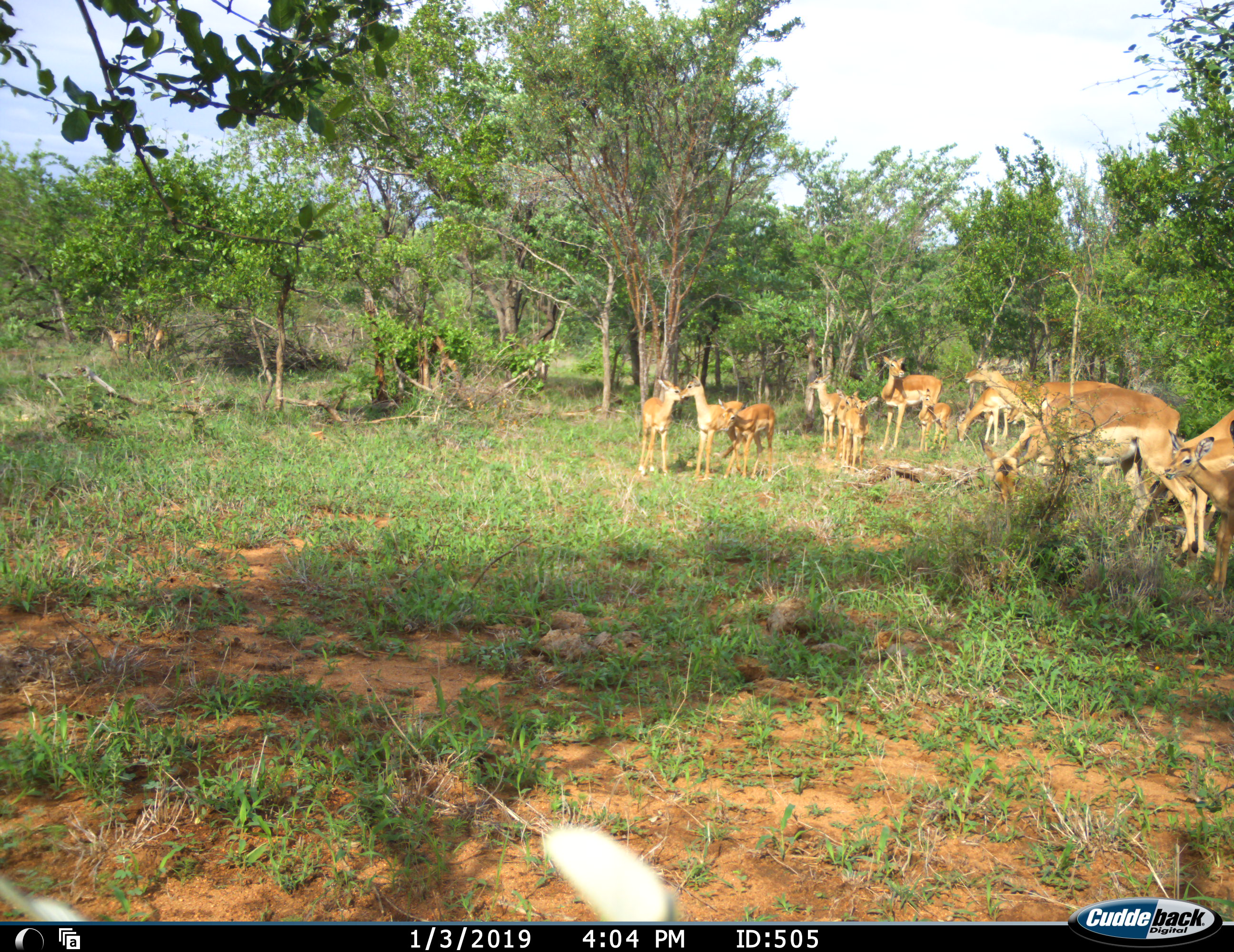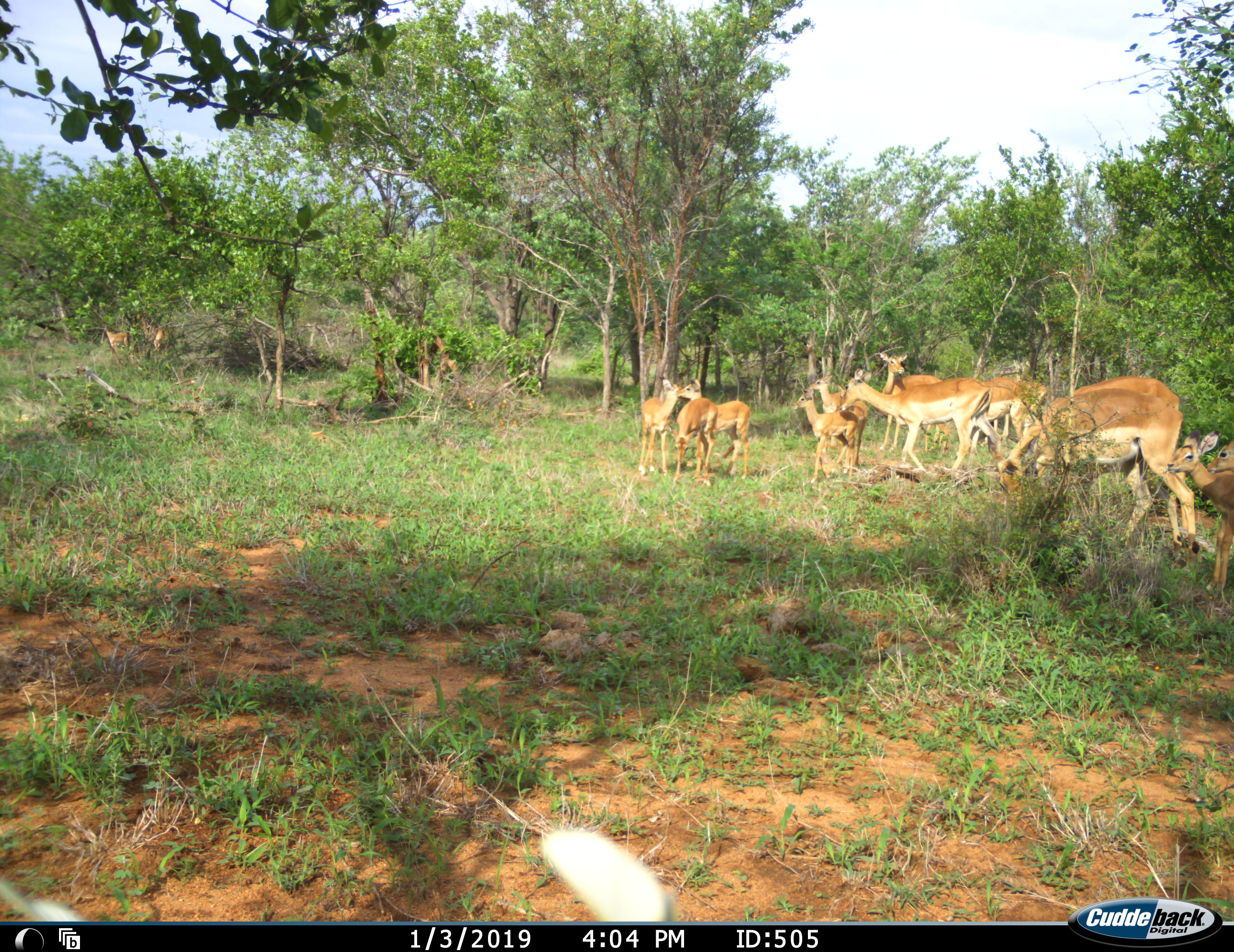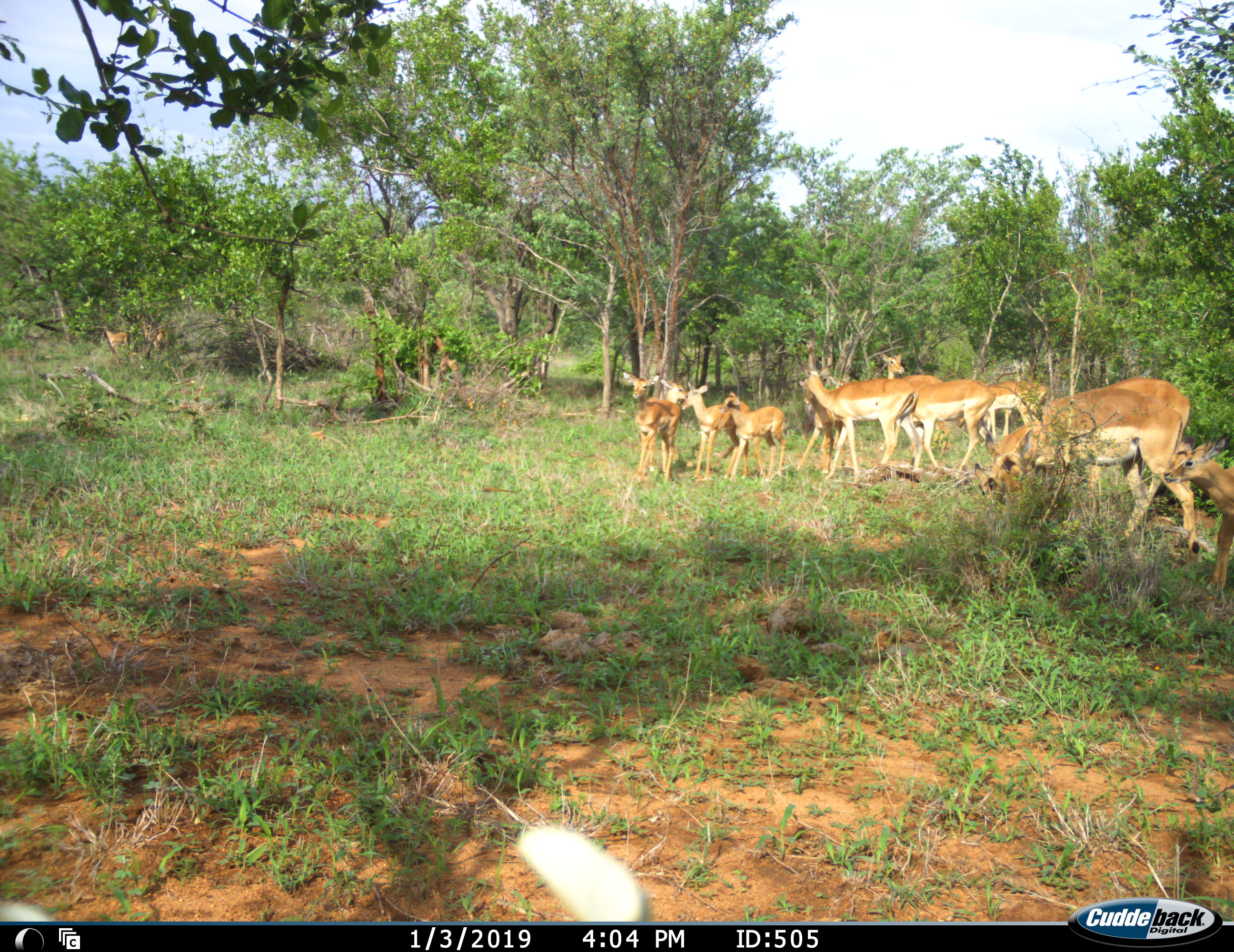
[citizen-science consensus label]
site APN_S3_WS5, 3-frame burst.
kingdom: Animalia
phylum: Chordata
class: Mammalia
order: Artiodactyla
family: Bovidae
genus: Aepyceros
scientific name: Aepyceros melampus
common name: impala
Impala (Aepyceros melampus), count 11-50. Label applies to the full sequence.